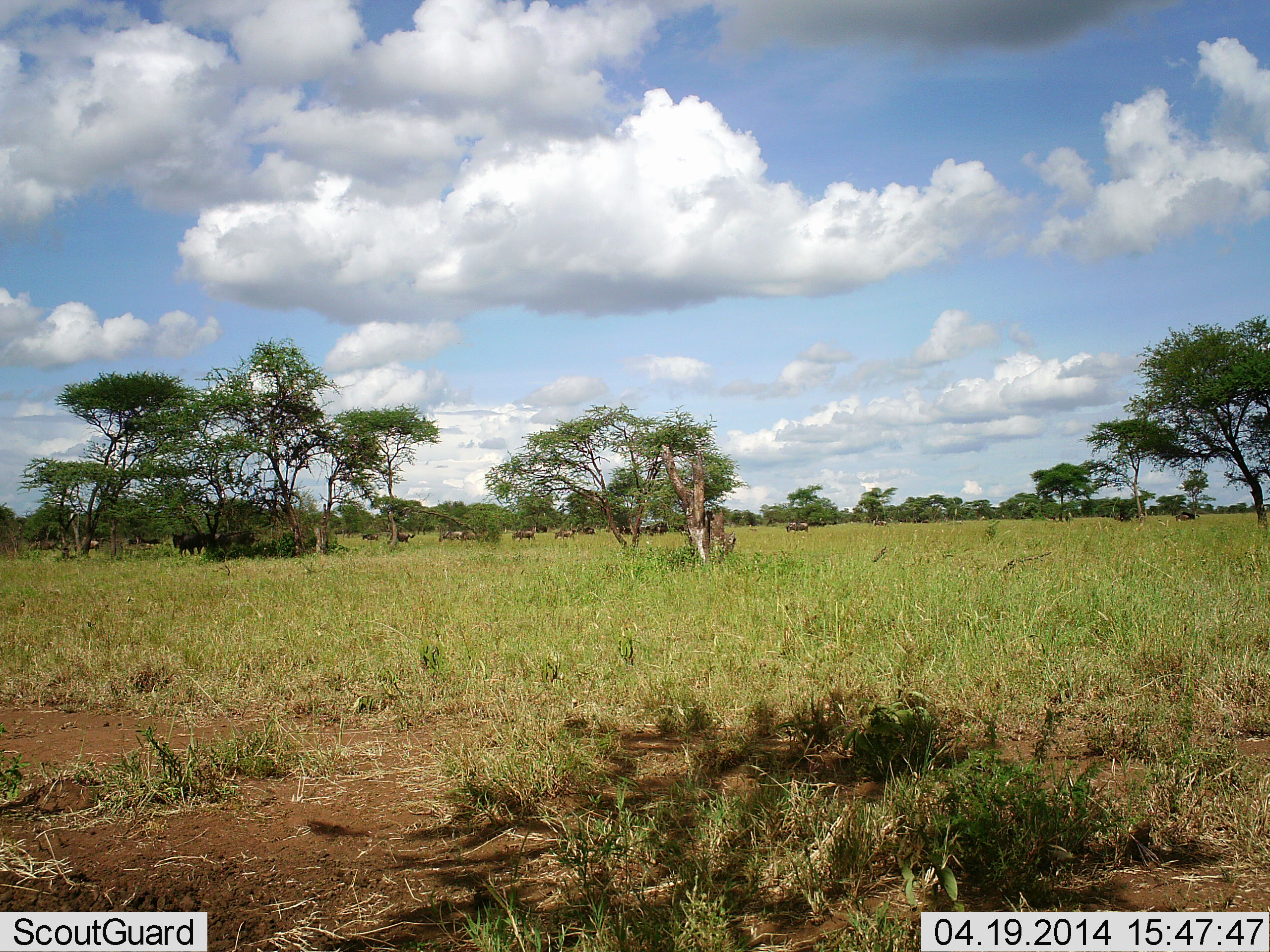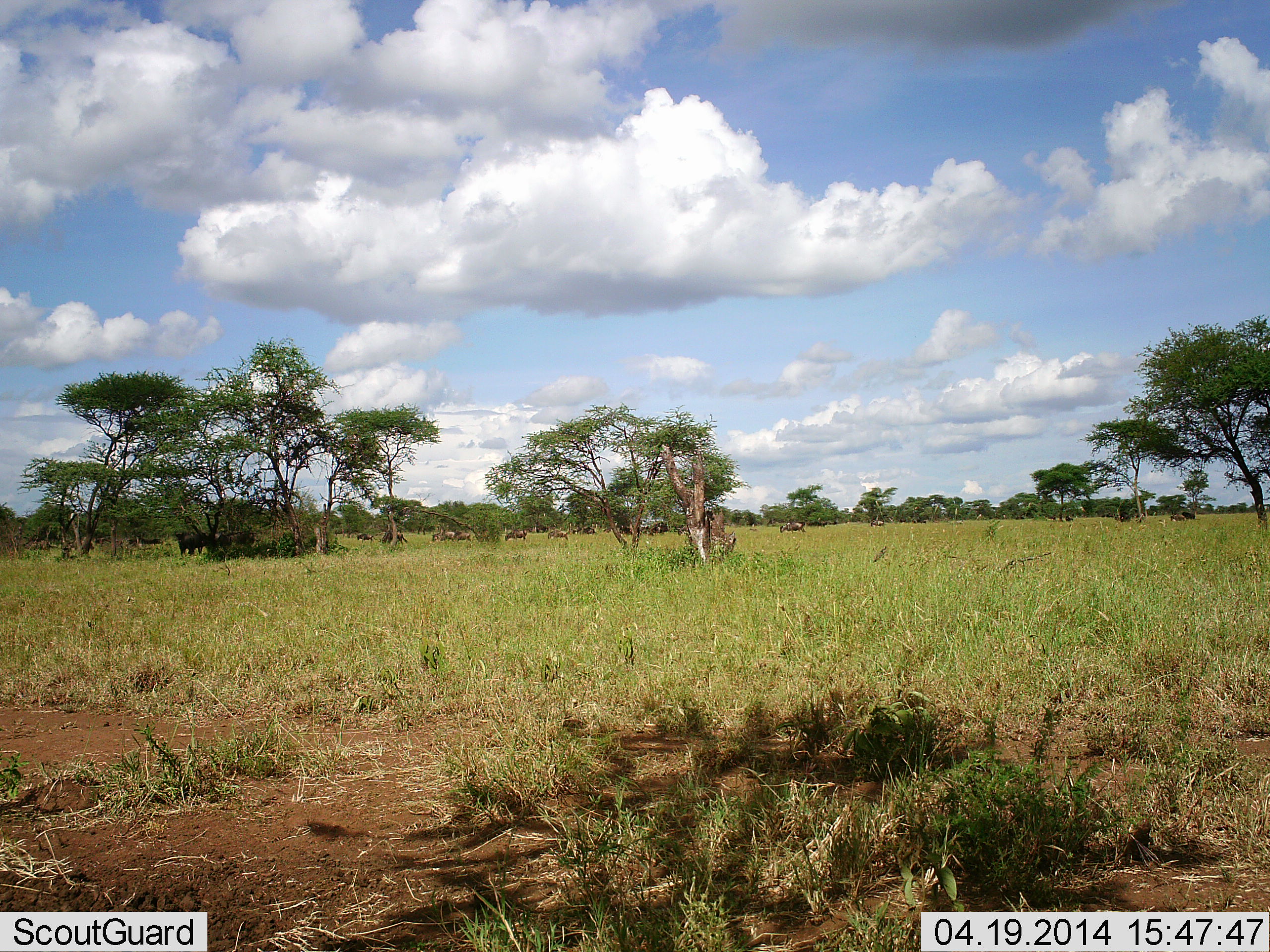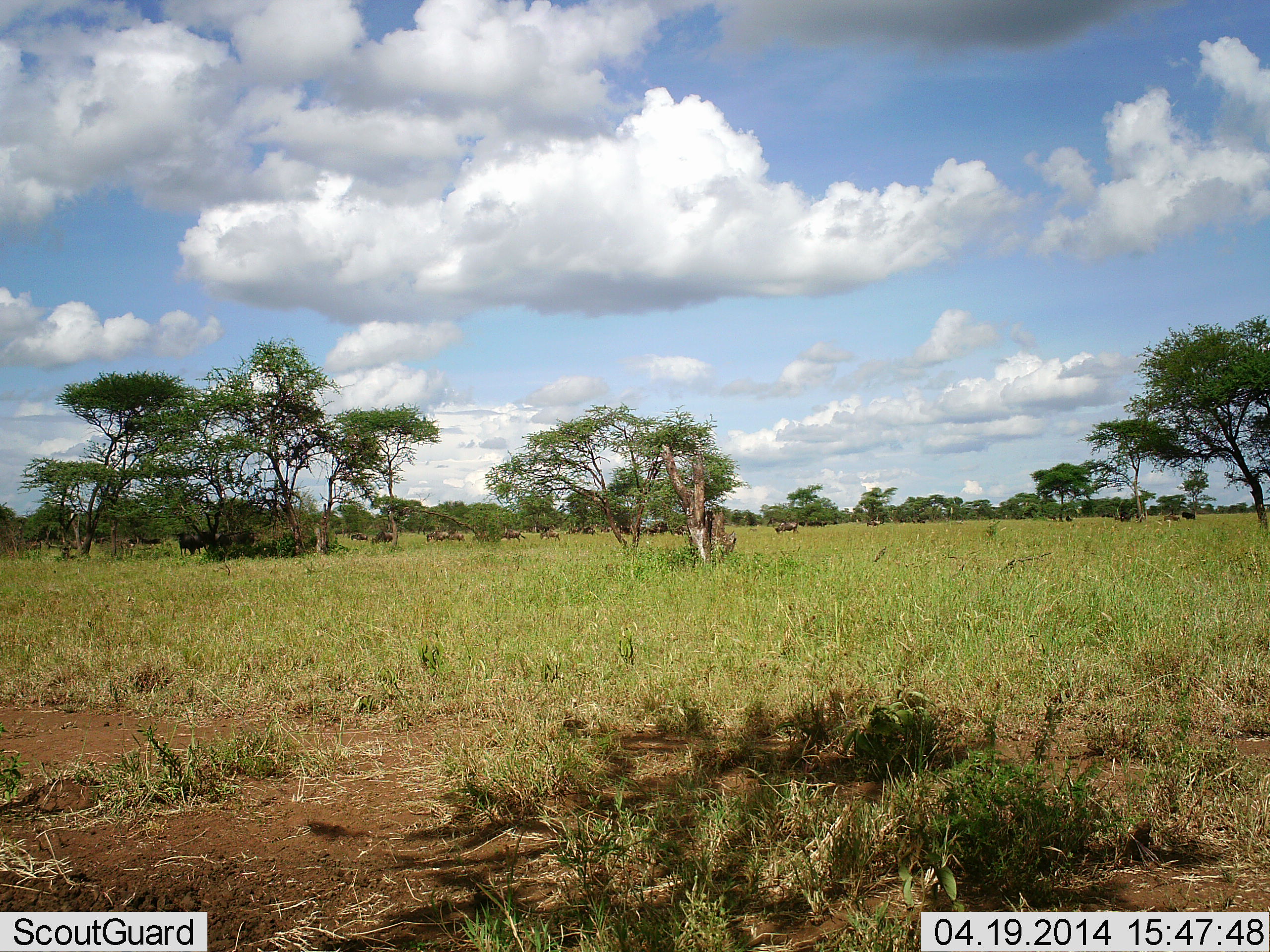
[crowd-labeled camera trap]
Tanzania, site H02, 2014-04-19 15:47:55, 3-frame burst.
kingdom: Animalia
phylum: Chordata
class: Mammalia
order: Artiodactyla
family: Bovidae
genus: Connochaetes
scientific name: Connochaetes taurinus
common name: blue wildebeest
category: wildebeest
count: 11-50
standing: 27%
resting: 0%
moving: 91%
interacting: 9%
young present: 0%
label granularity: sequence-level